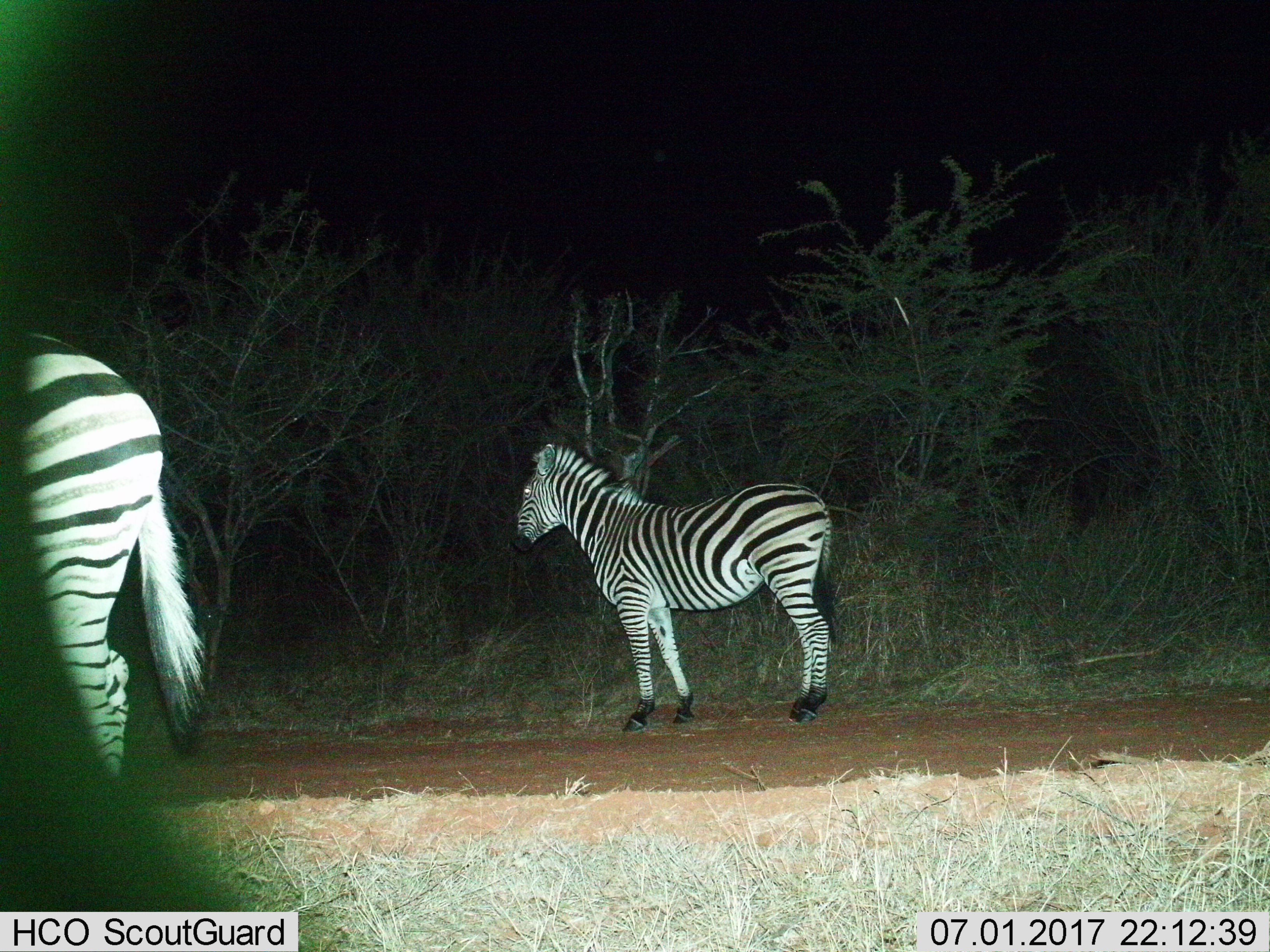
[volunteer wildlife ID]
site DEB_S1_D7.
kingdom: Animalia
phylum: Chordata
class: Mammalia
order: Perissodactyla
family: Equidae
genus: Equus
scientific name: Equus quagga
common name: plains zebra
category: zebraplains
Zebraplains (plains zebra) (Equus quagga), count 2. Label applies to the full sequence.